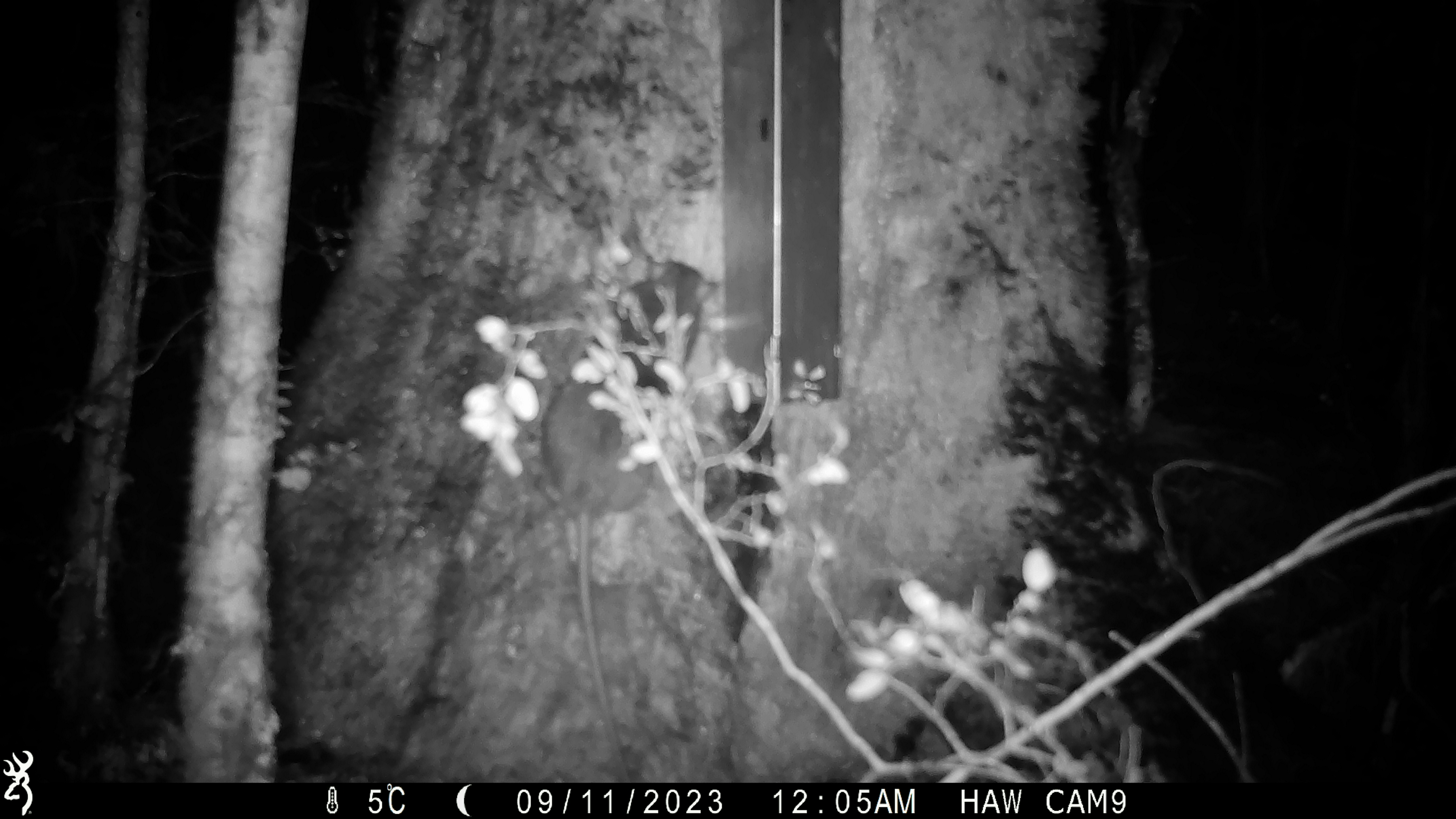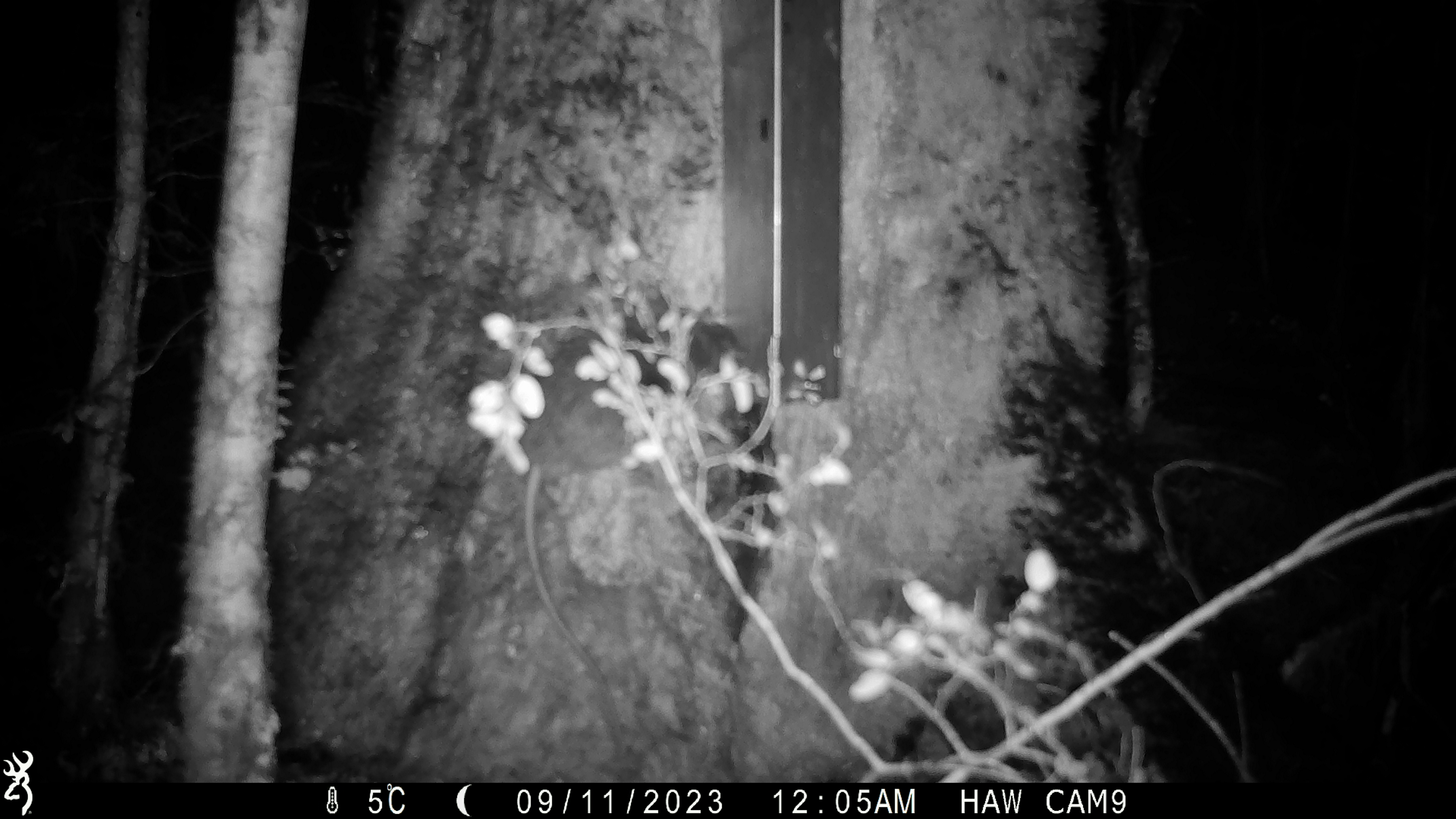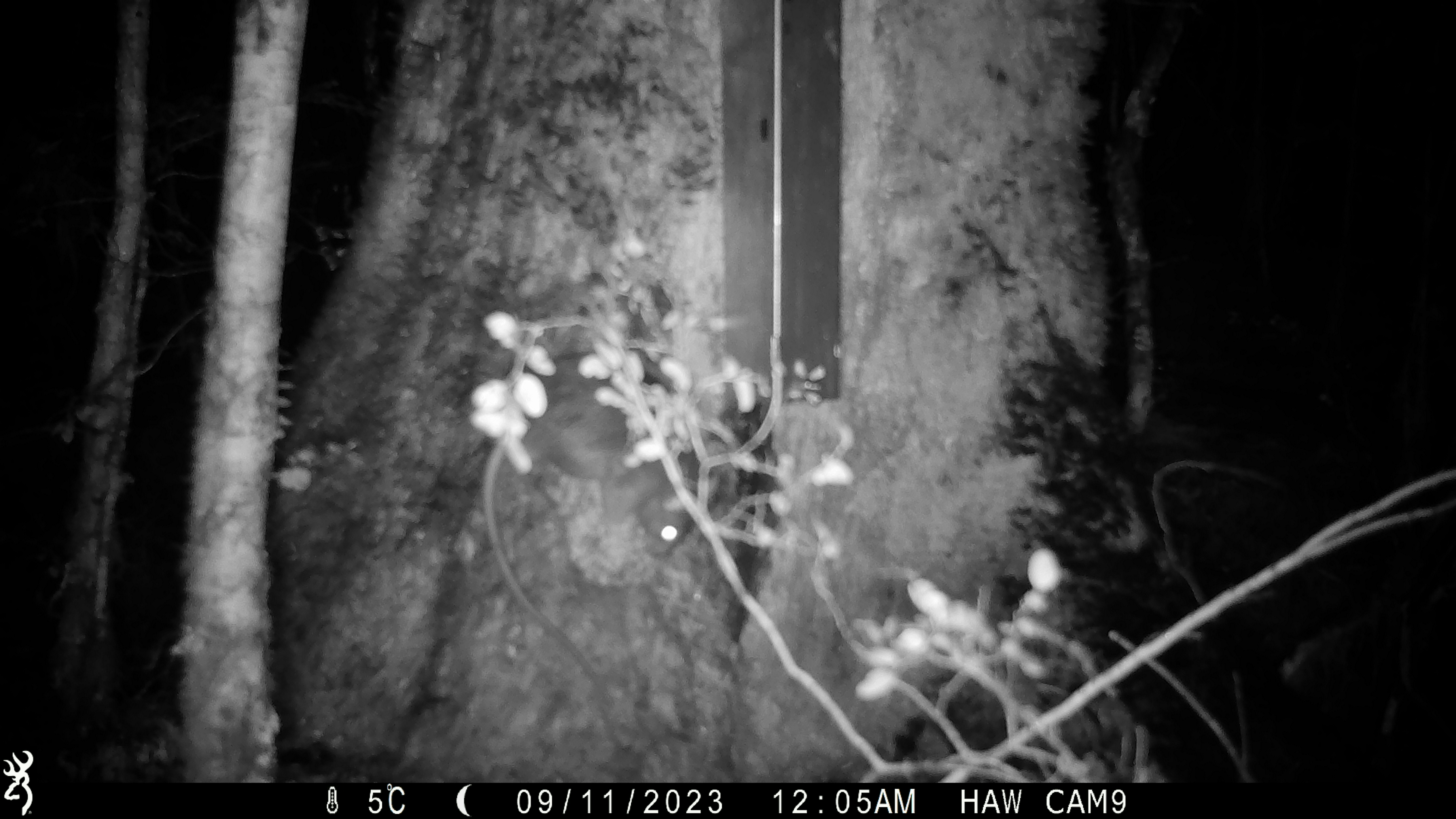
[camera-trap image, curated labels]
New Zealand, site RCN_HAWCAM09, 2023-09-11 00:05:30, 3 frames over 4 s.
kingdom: Animalia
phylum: Chordata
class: Mammalia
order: Rodentia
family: Muridae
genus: Rattus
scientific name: Rattus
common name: rat